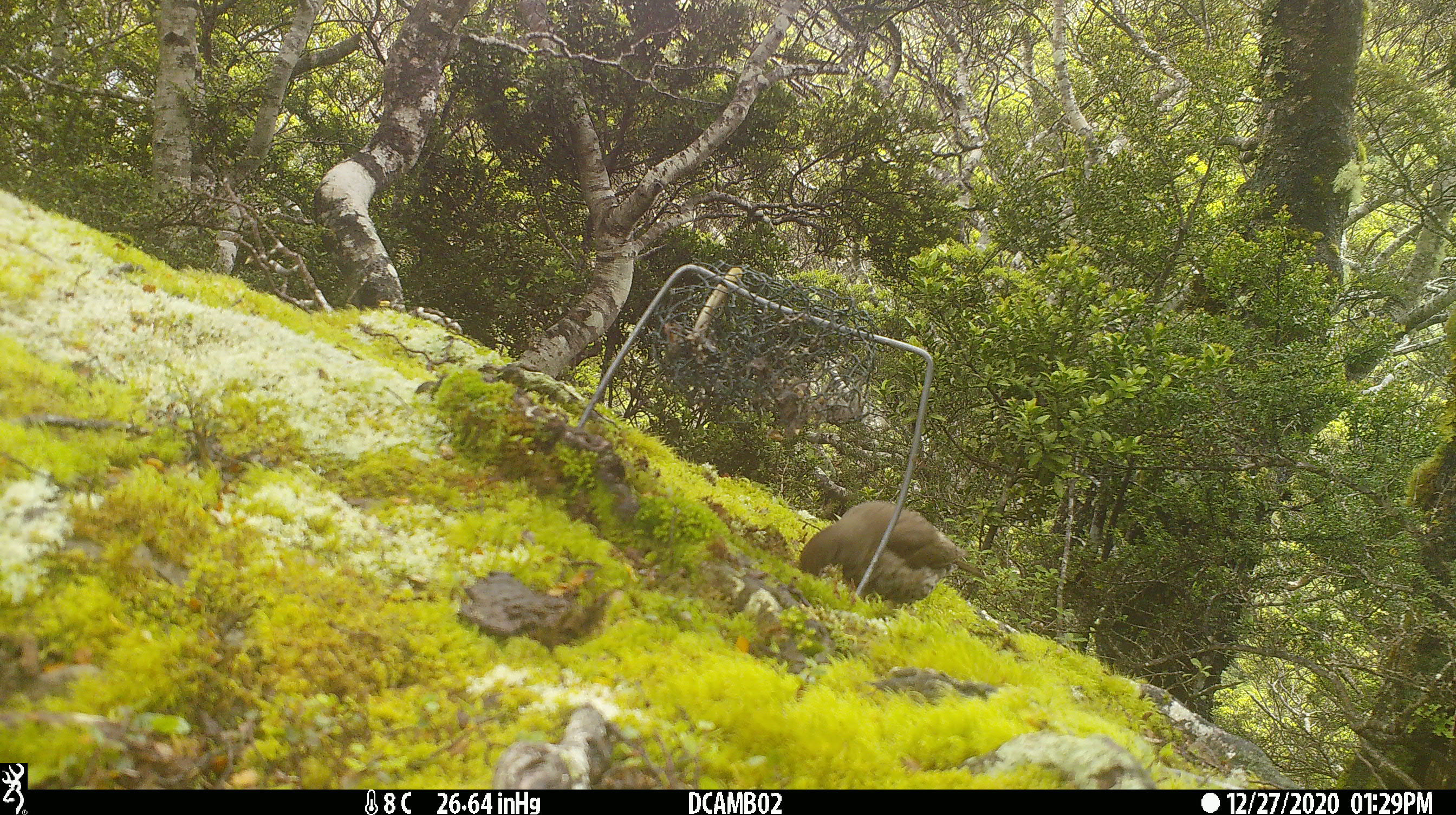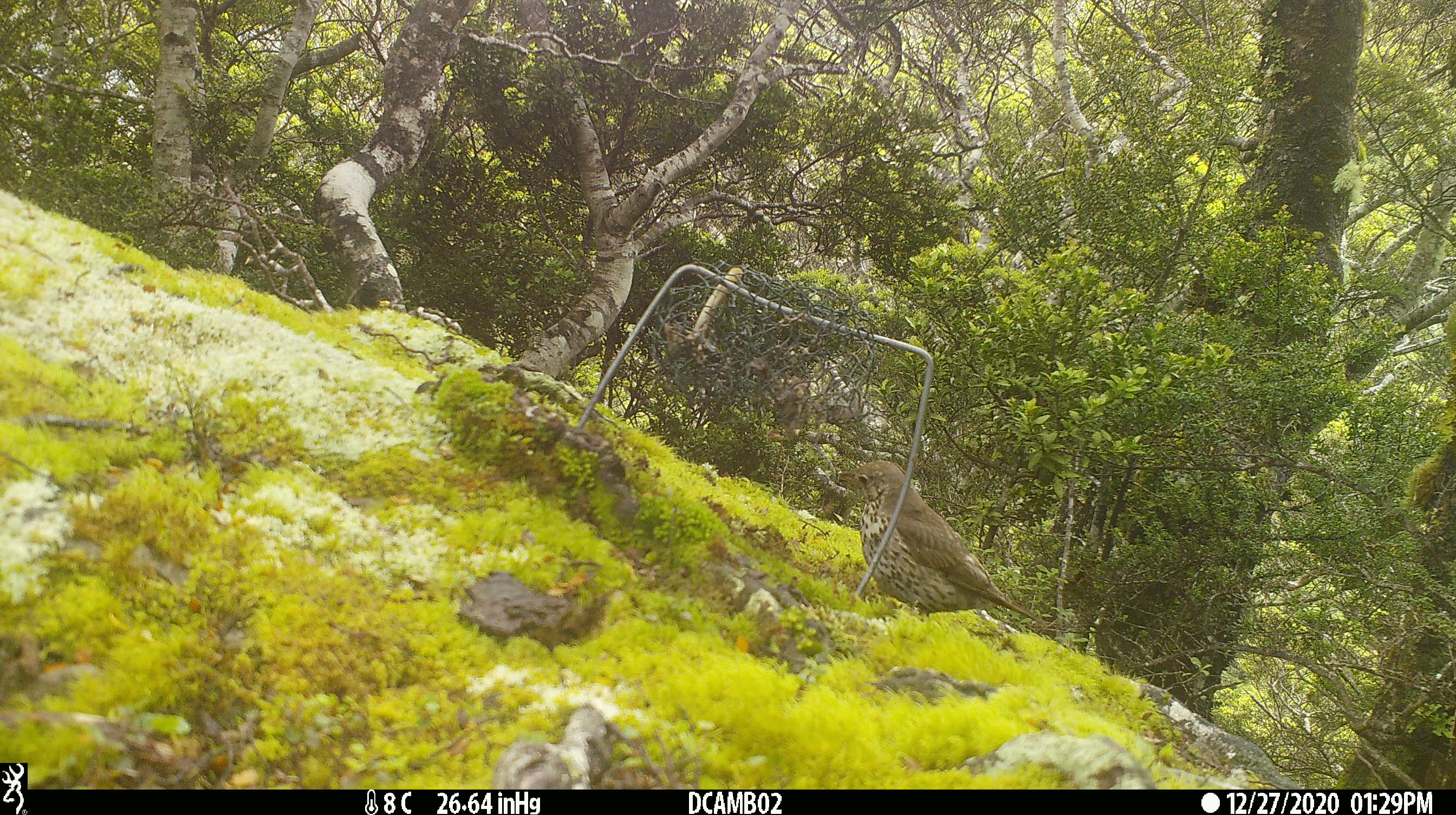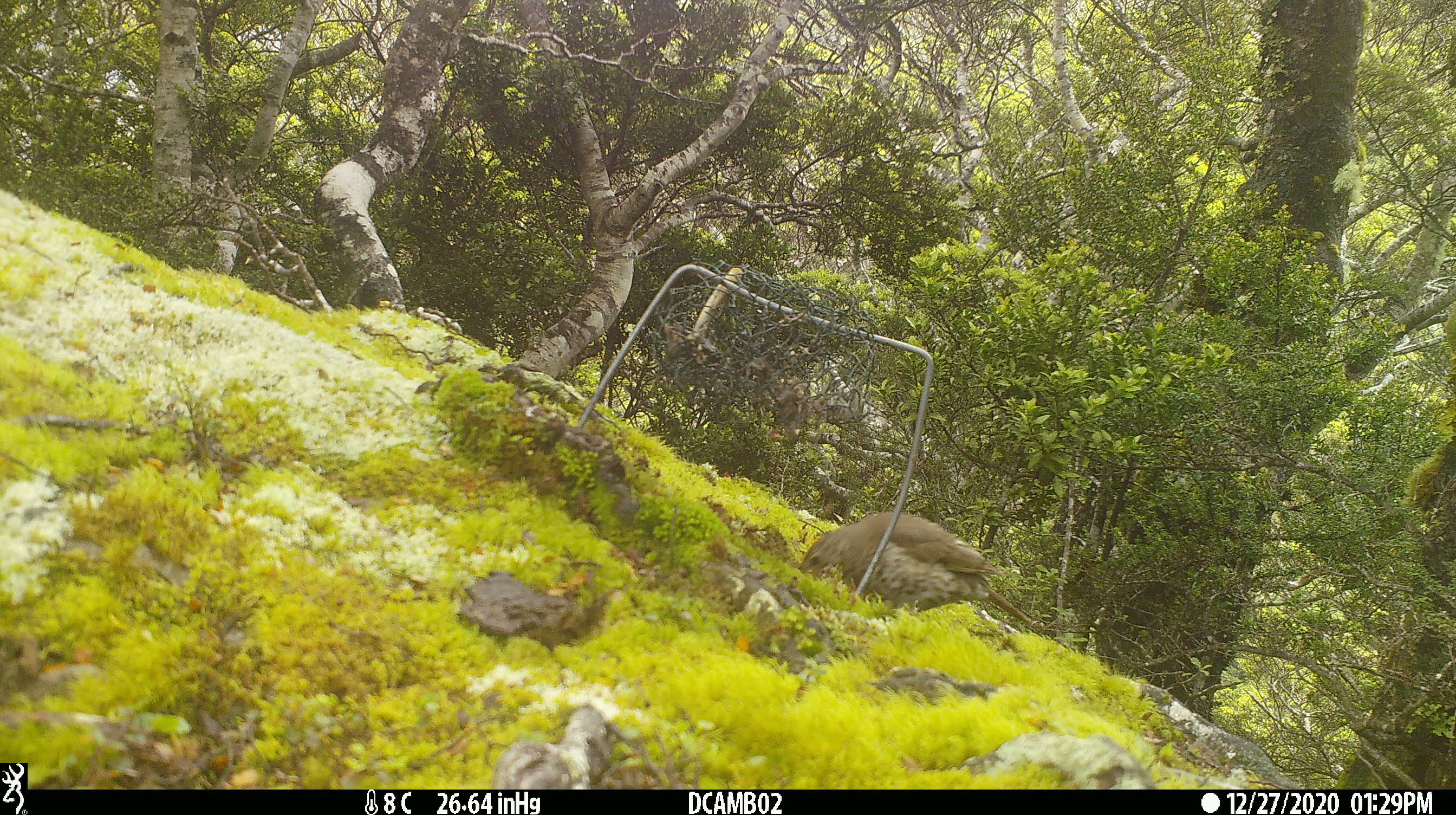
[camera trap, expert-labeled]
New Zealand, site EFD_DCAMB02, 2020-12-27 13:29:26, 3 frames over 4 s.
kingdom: Animalia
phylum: Chordata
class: Aves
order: Passeriformes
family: Turdidae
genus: Turdus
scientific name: Turdus philomelos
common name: song thrush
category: thrush